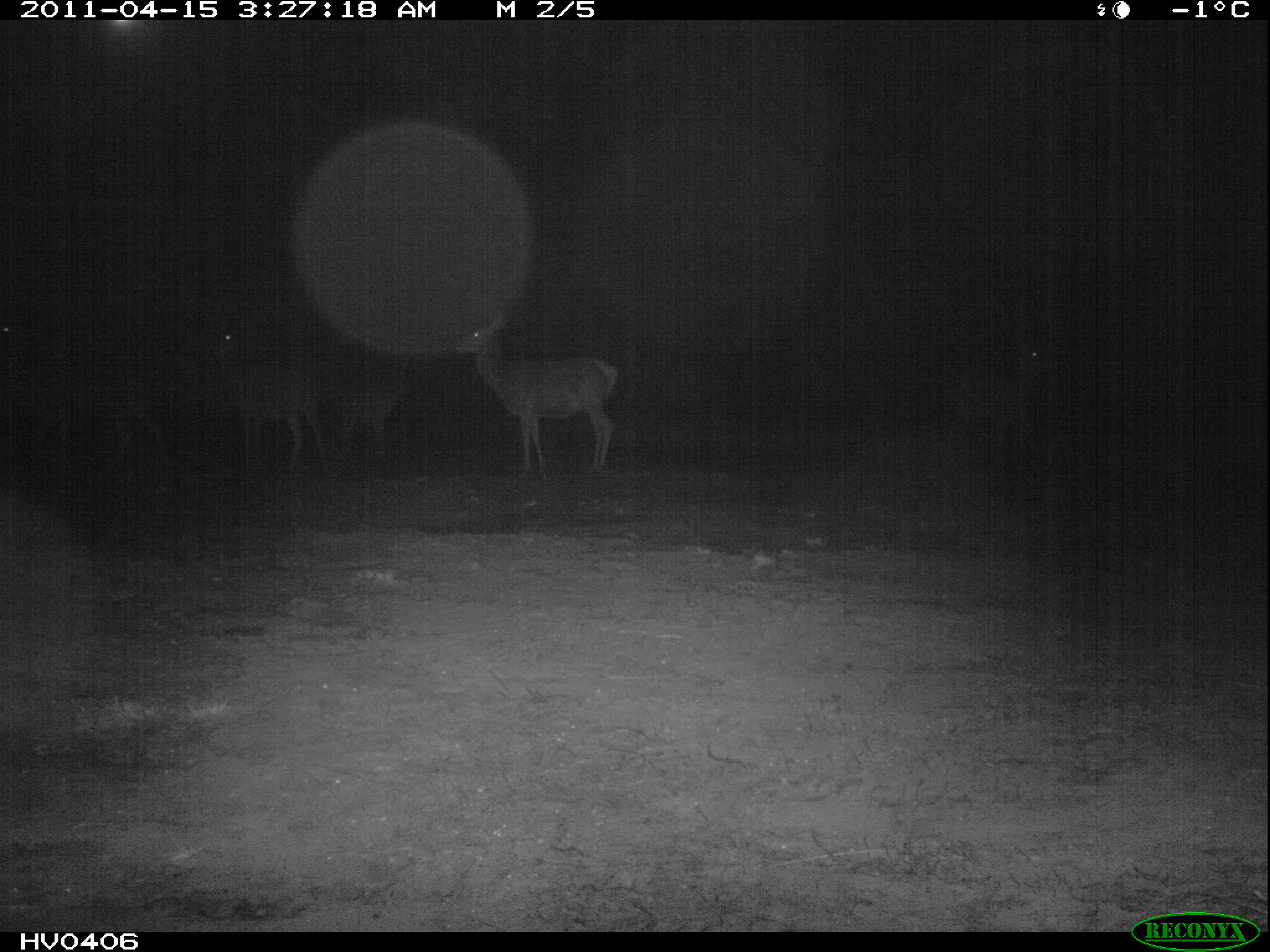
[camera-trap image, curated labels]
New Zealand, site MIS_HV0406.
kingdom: Animalia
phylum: Chordata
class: Mammalia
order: Artiodactyla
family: Cervidae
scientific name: Cervidae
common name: deer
Deer (Cervidae).